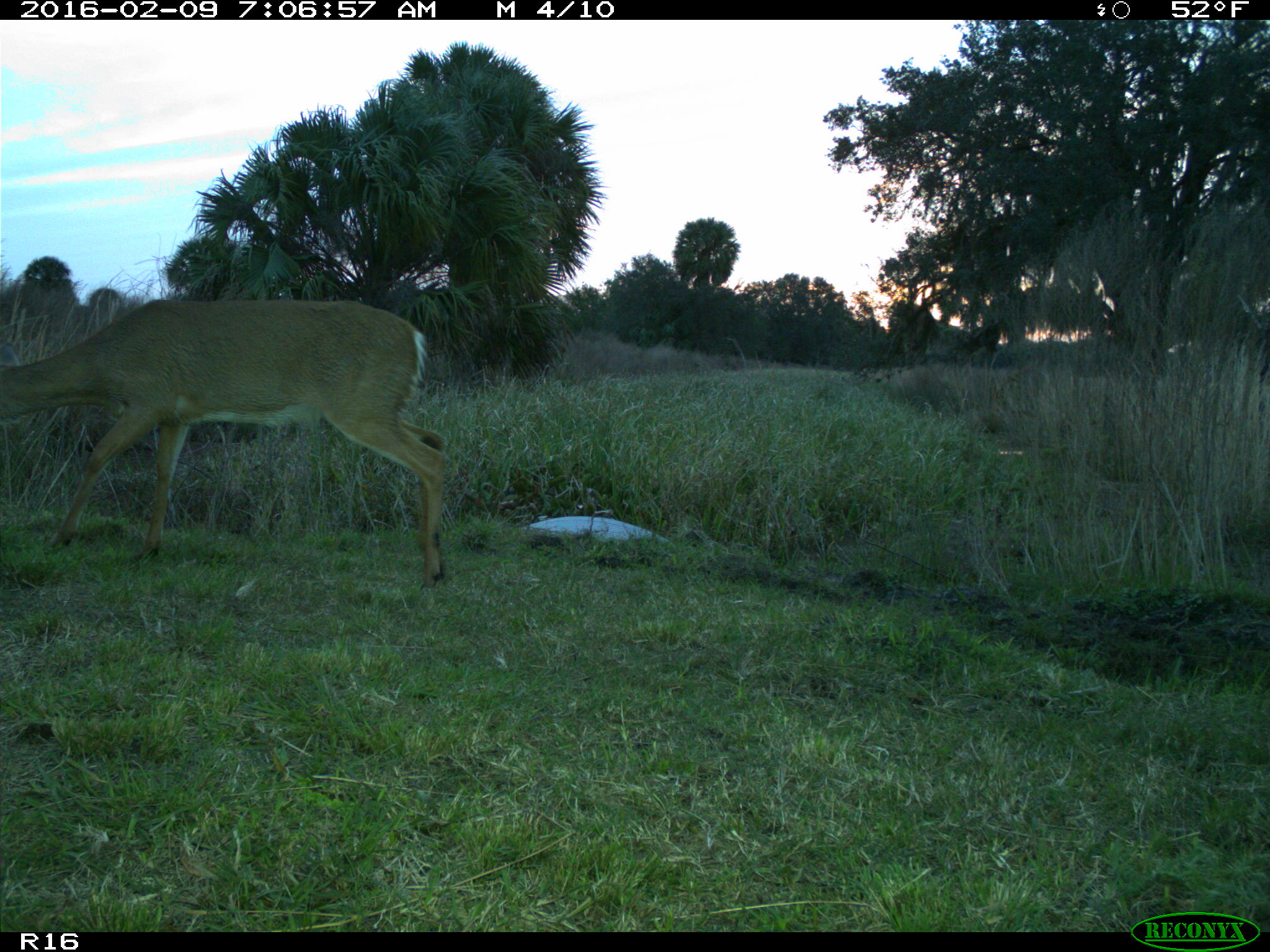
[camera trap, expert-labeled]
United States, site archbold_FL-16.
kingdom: Animalia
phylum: Chordata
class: Mammalia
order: Artiodactyla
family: Cervidae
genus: Odocoileus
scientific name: Odocoileus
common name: deer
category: unidentified deer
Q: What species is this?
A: Unidentified deer (deer) (Odocoileus).